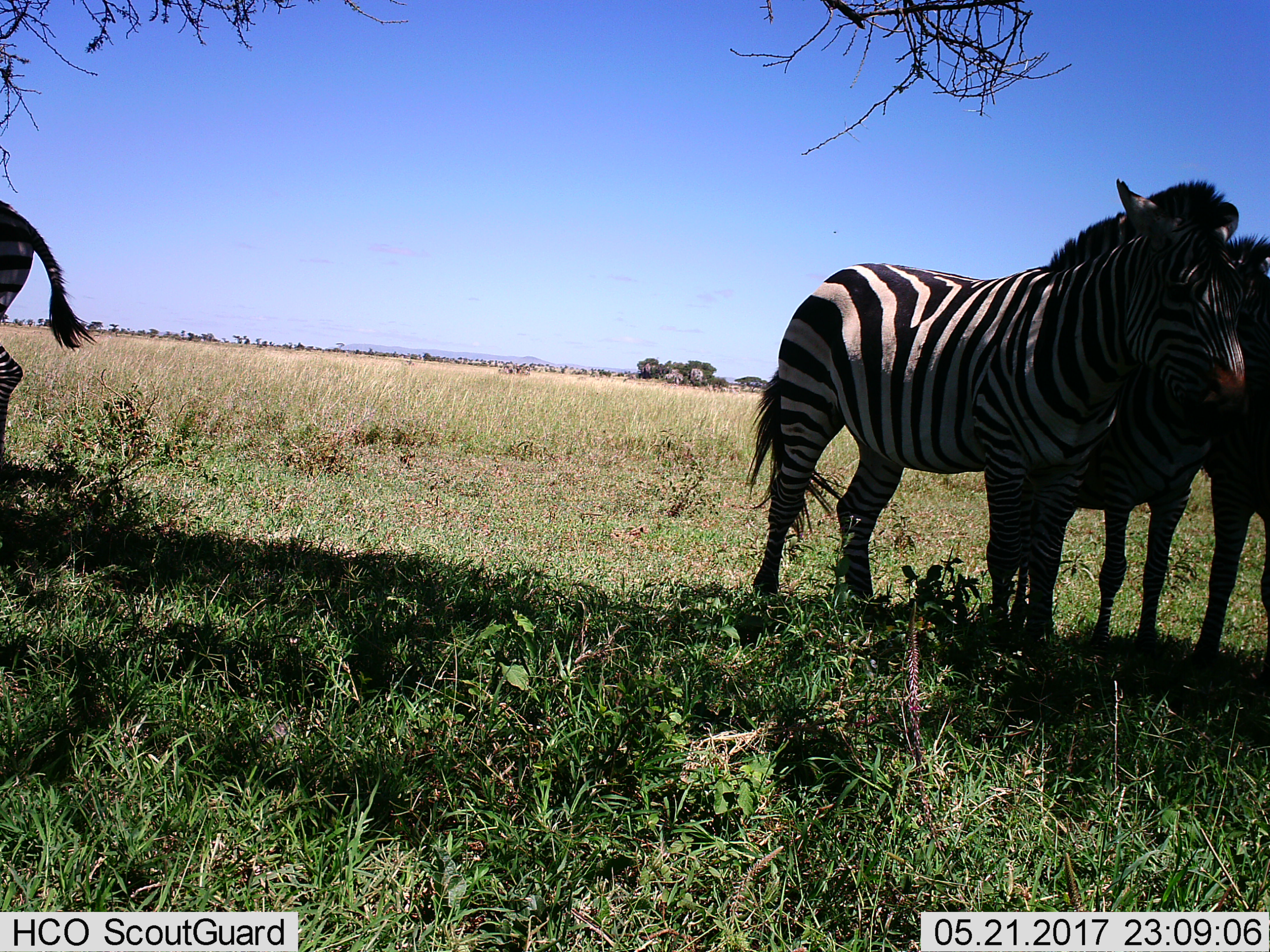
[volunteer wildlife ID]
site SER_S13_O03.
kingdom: Animalia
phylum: Chordata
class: Mammalia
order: Perissodactyla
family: Equidae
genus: Equus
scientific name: Equus quagga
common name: plains zebra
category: zebraplains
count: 3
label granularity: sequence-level